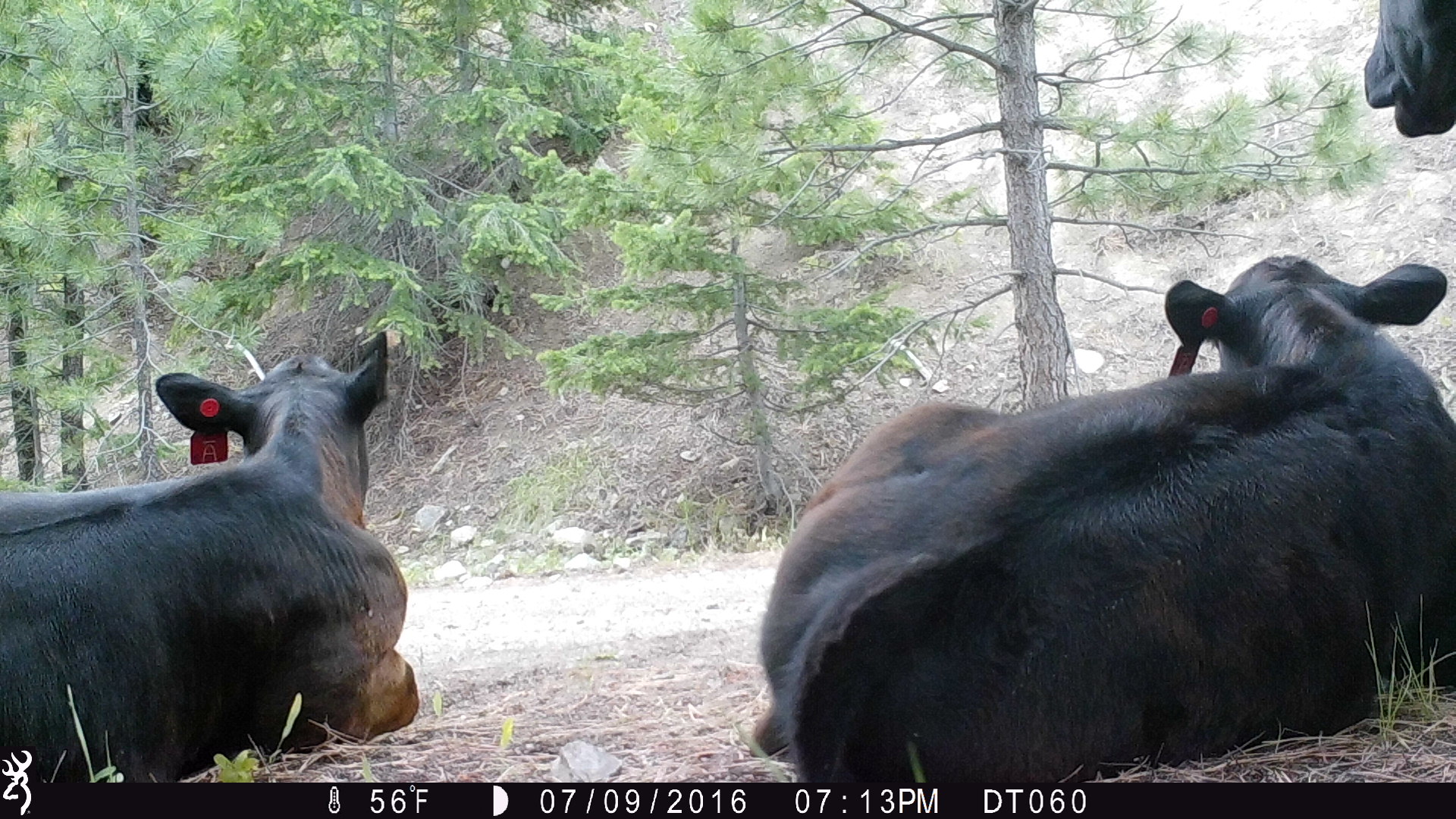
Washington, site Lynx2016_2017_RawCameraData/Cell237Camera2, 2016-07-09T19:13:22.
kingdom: Animalia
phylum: Chordata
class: Mammalia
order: Artiodactyla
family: Bovidae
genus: Bos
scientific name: Bos taurus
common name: domestic cattle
Domestic cattle (Bos taurus). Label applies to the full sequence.